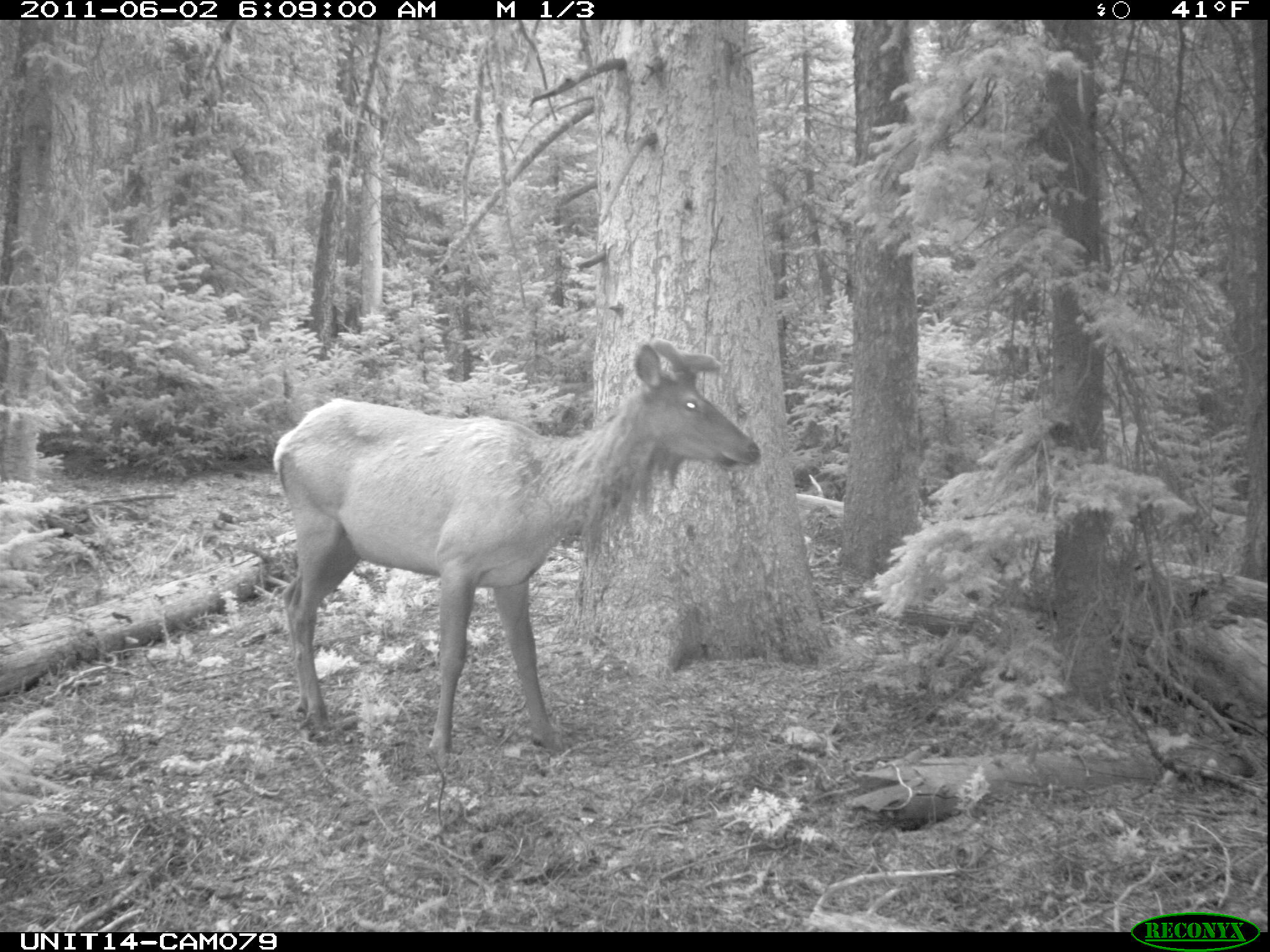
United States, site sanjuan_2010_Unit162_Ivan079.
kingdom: Animalia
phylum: Chordata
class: Mammalia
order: Artiodactyla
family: Cervidae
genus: Cervus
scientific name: Cervus elaphus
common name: red deer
Cervus elaphus (red deer).